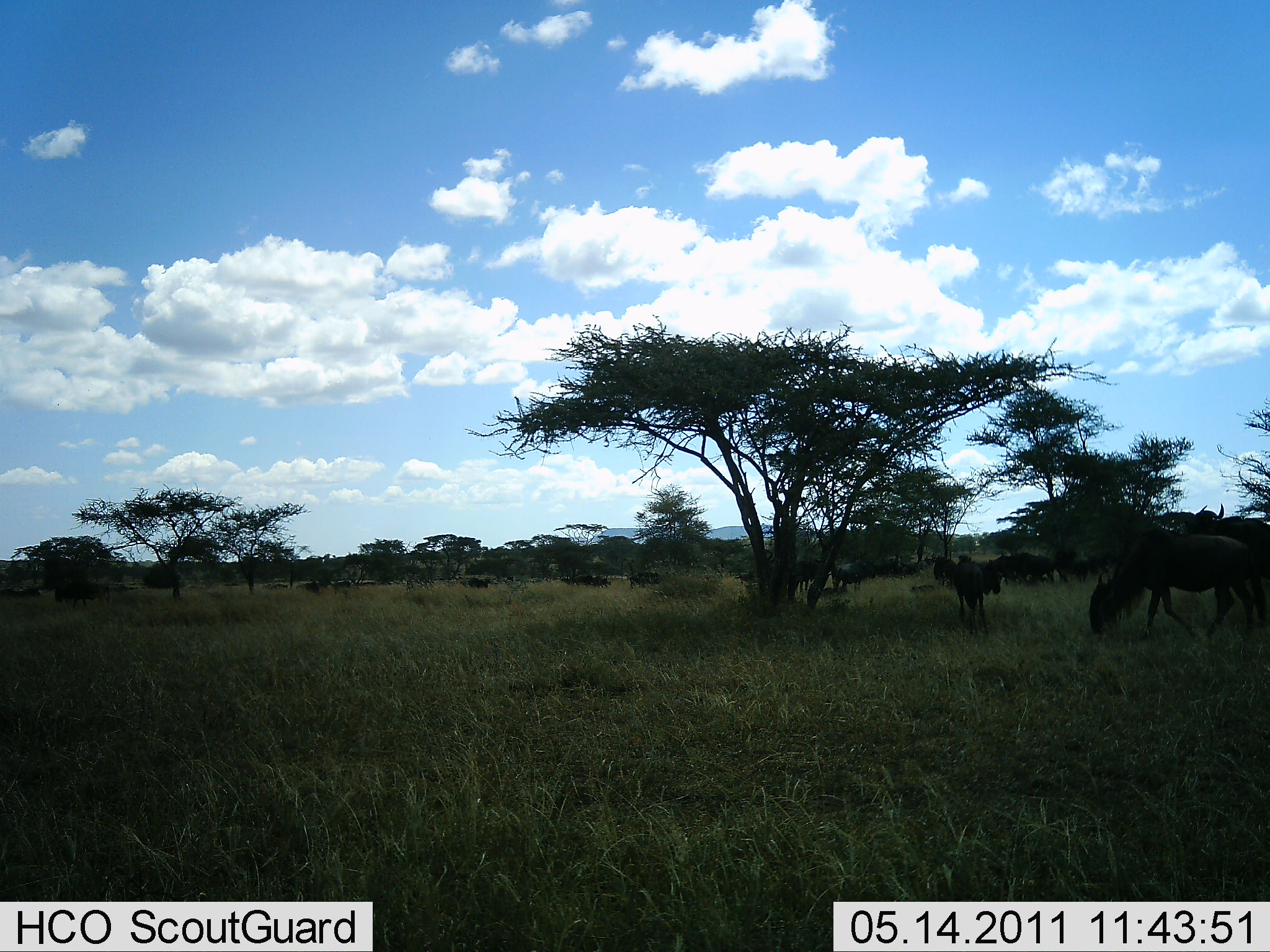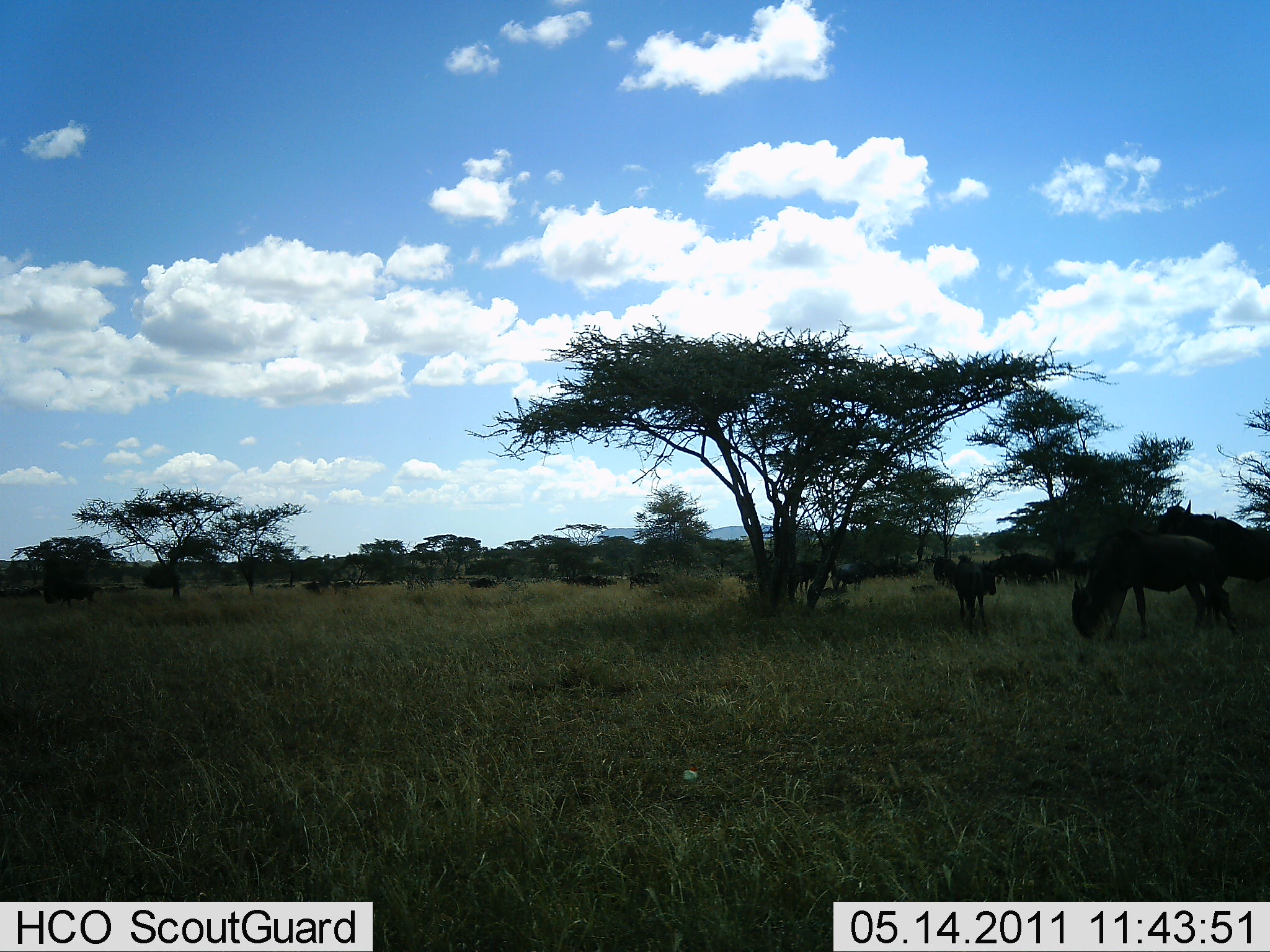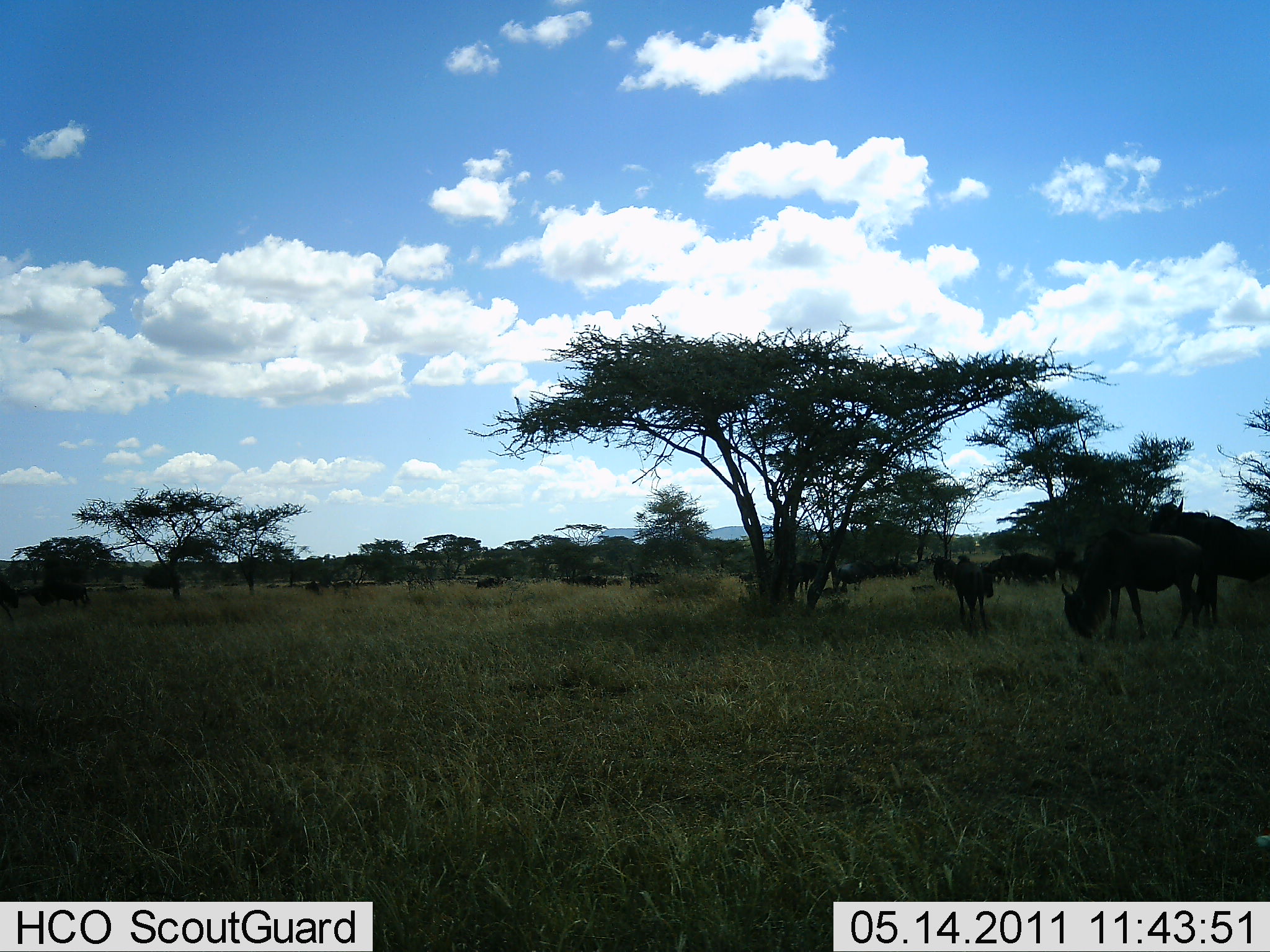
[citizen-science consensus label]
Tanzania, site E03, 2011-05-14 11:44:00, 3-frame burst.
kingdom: Animalia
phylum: Chordata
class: Mammalia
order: Artiodactyla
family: Bovidae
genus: Connochaetes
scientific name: Connochaetes taurinus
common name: blue wildebeest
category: wildebeest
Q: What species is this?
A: Wildebeest (blue wildebeest) (Connochaetes taurinus).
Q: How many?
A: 11-50.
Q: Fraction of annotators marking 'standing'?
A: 57%.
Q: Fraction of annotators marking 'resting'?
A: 7%.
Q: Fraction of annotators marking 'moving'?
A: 50%.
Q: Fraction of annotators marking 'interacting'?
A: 0%.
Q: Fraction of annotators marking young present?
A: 14%.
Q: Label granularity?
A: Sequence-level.